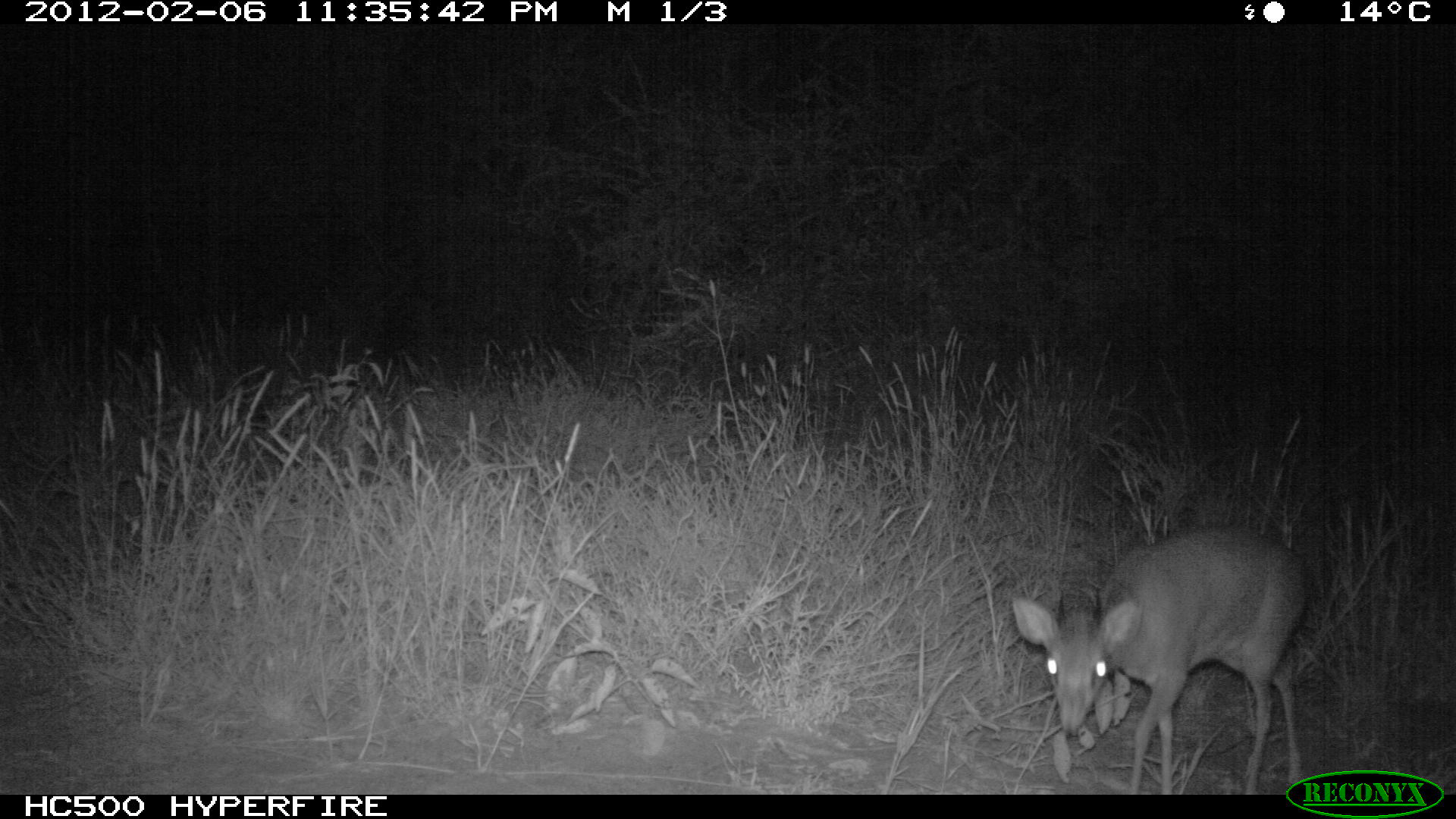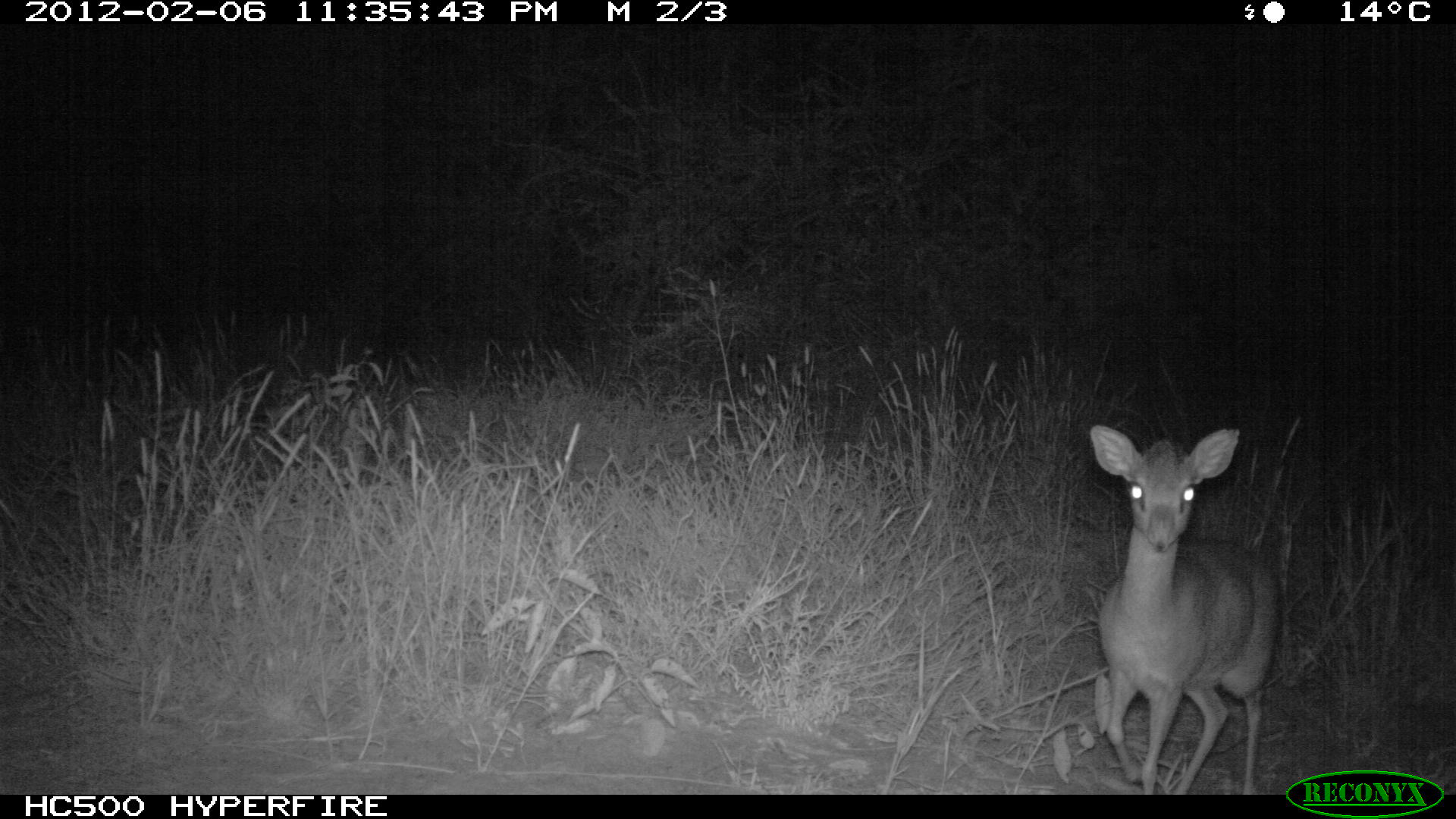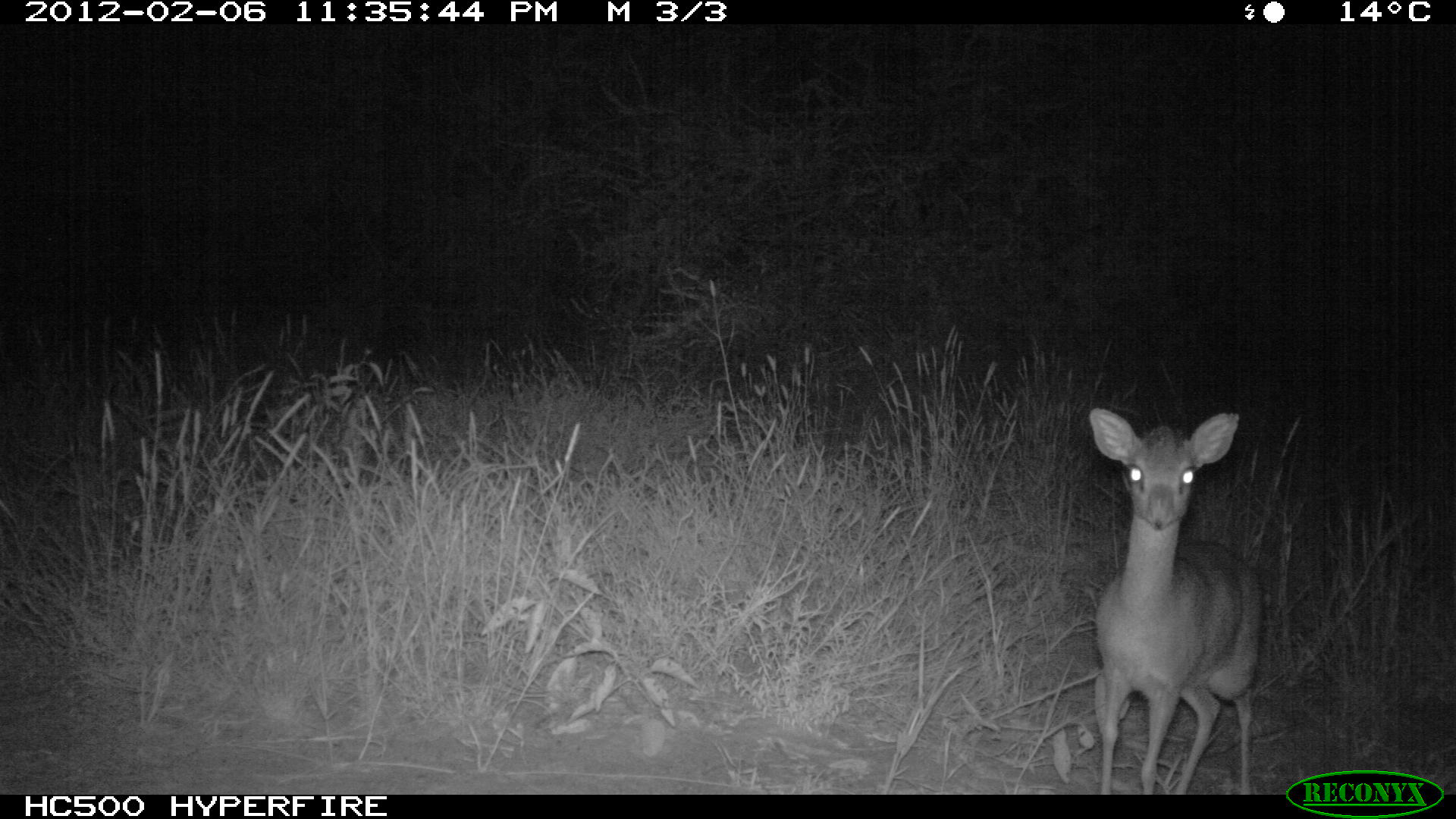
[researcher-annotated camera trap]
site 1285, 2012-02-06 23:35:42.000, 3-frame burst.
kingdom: Animalia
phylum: Chordata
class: Mammalia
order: Artiodactyla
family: Bovidae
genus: Madoqua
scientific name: Madoqua guentheri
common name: günther's dik-dik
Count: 1.